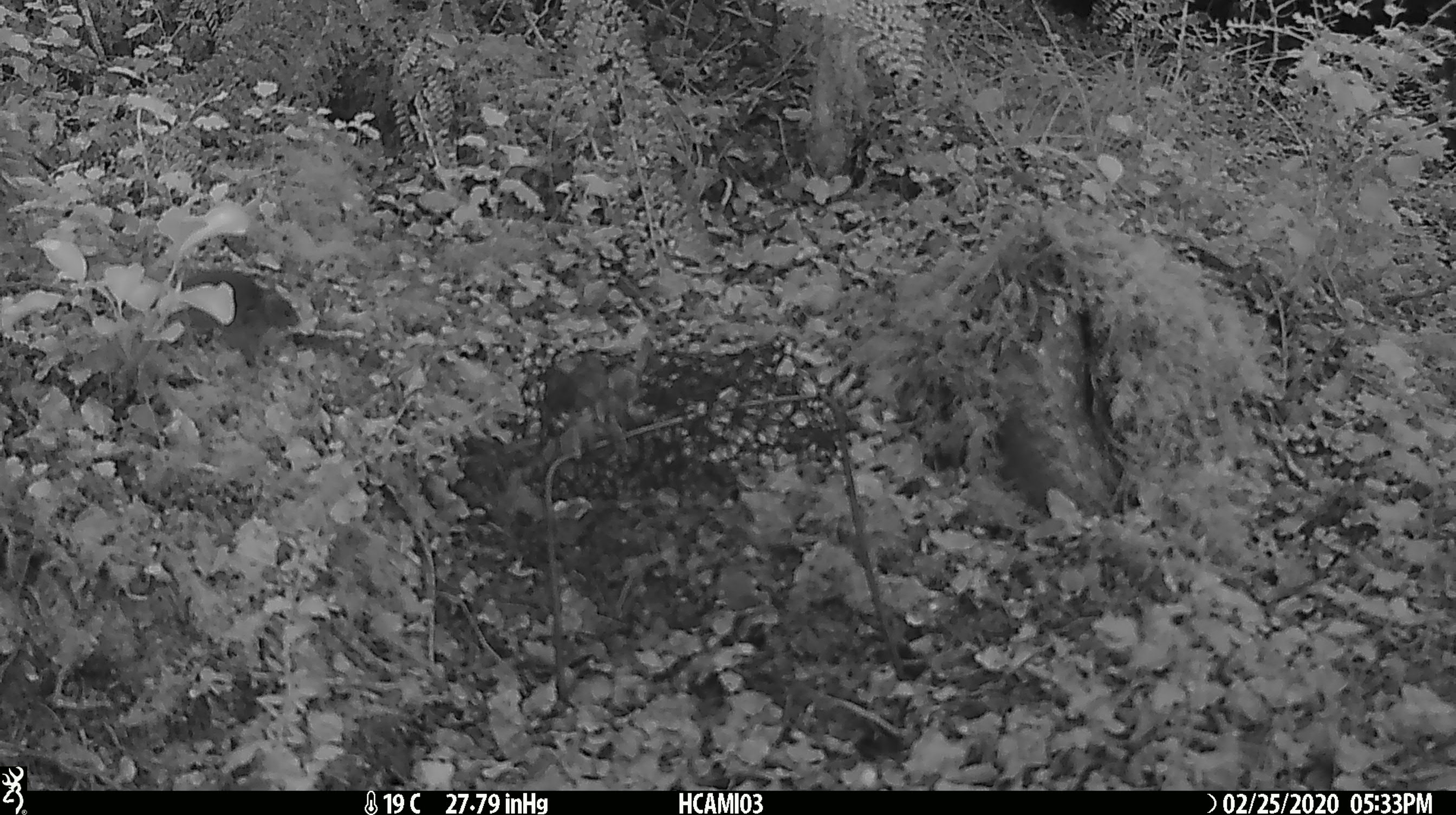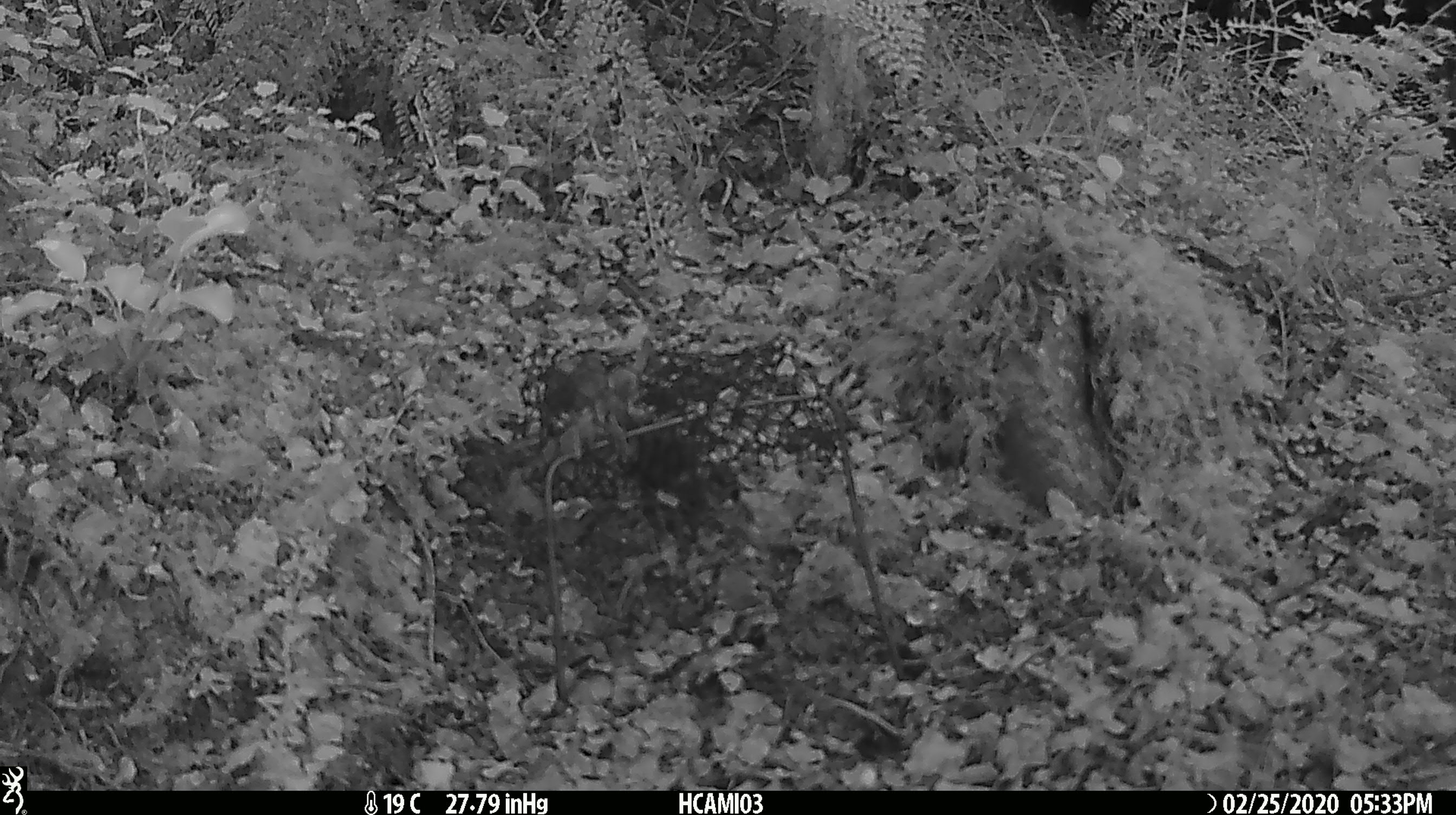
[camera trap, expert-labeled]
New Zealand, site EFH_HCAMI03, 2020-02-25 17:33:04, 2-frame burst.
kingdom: Animalia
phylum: Chordata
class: Mammalia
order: Rodentia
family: Muridae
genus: Mus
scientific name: Mus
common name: mouse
Mouse (Mus).